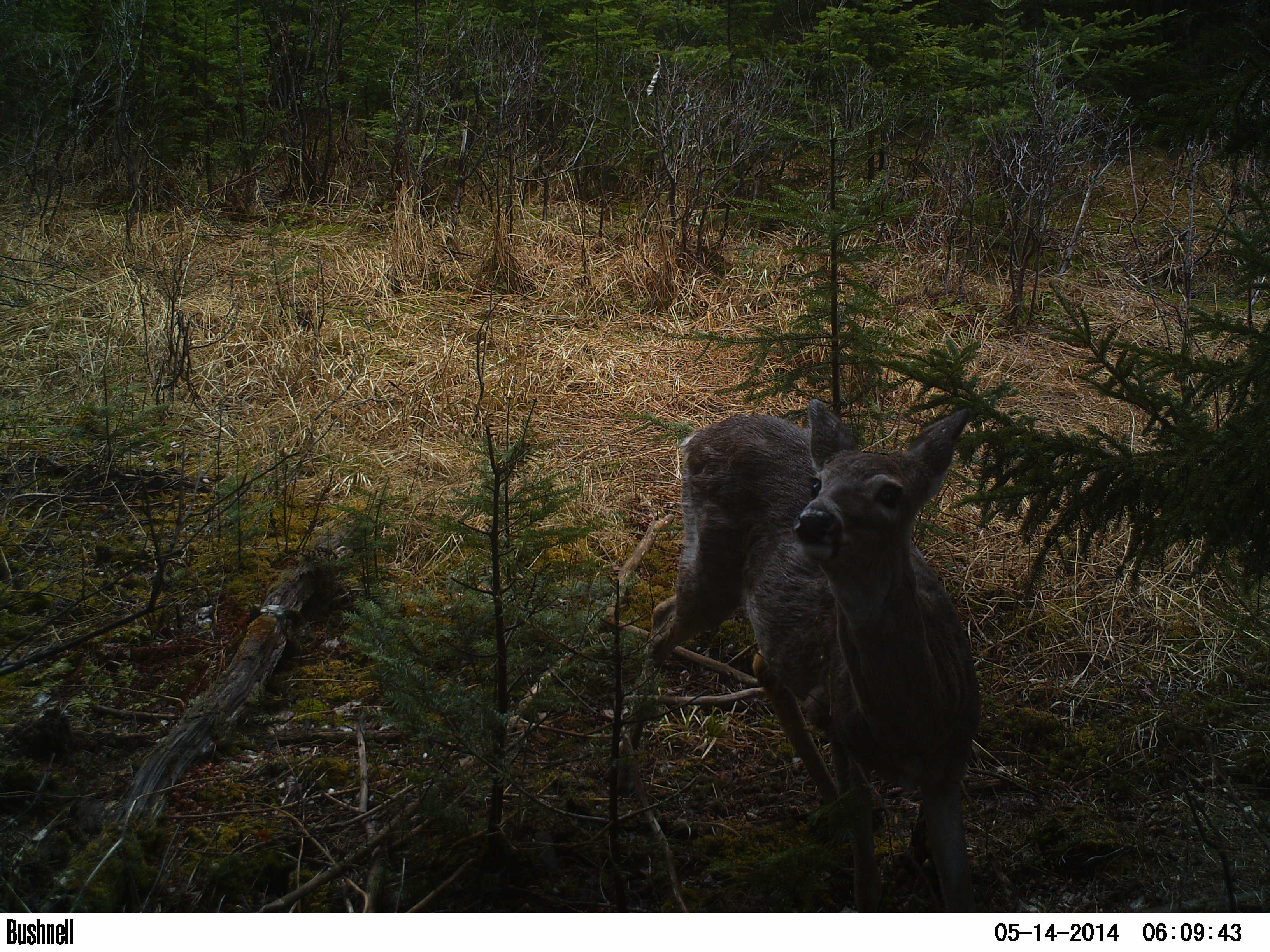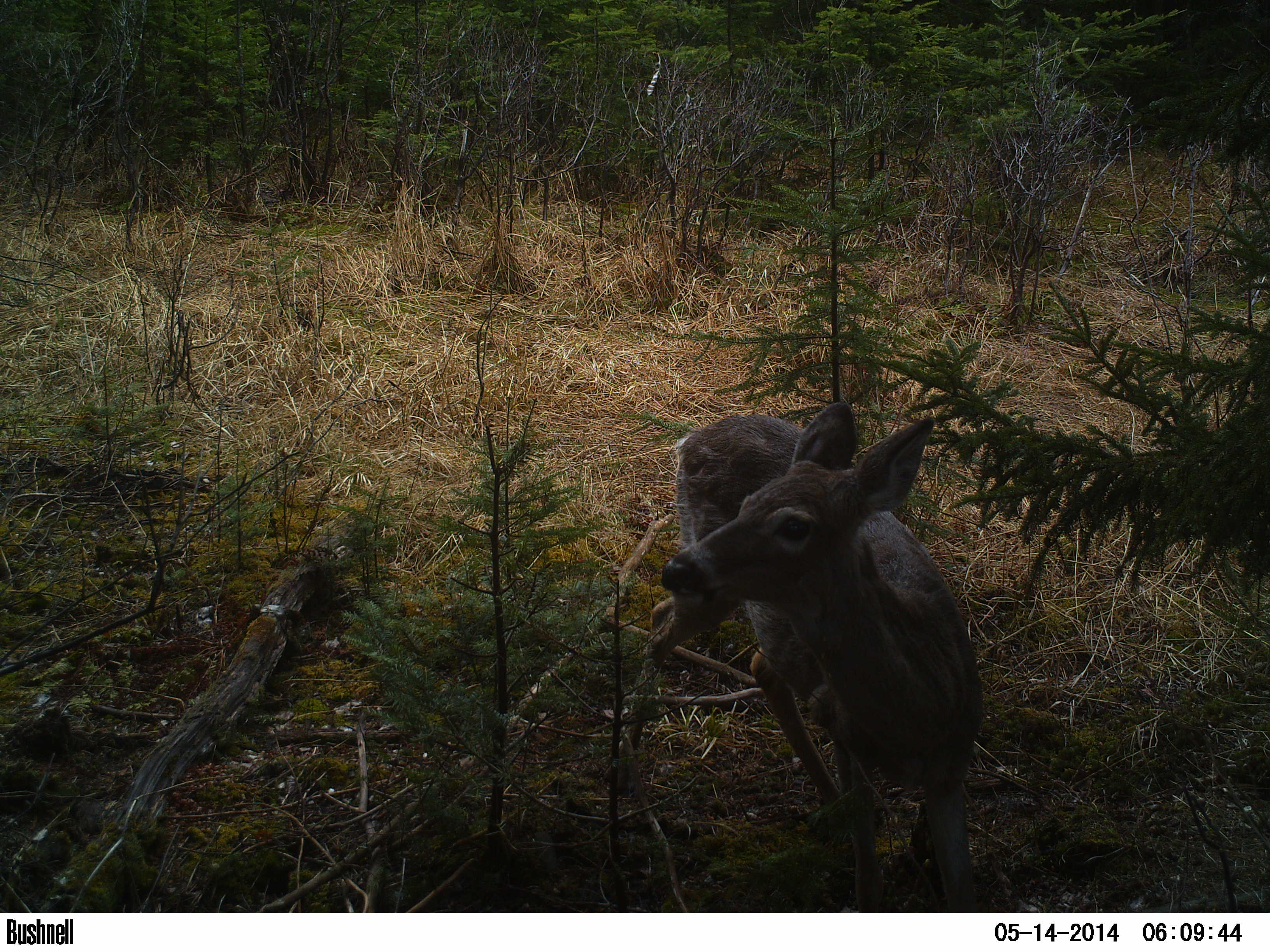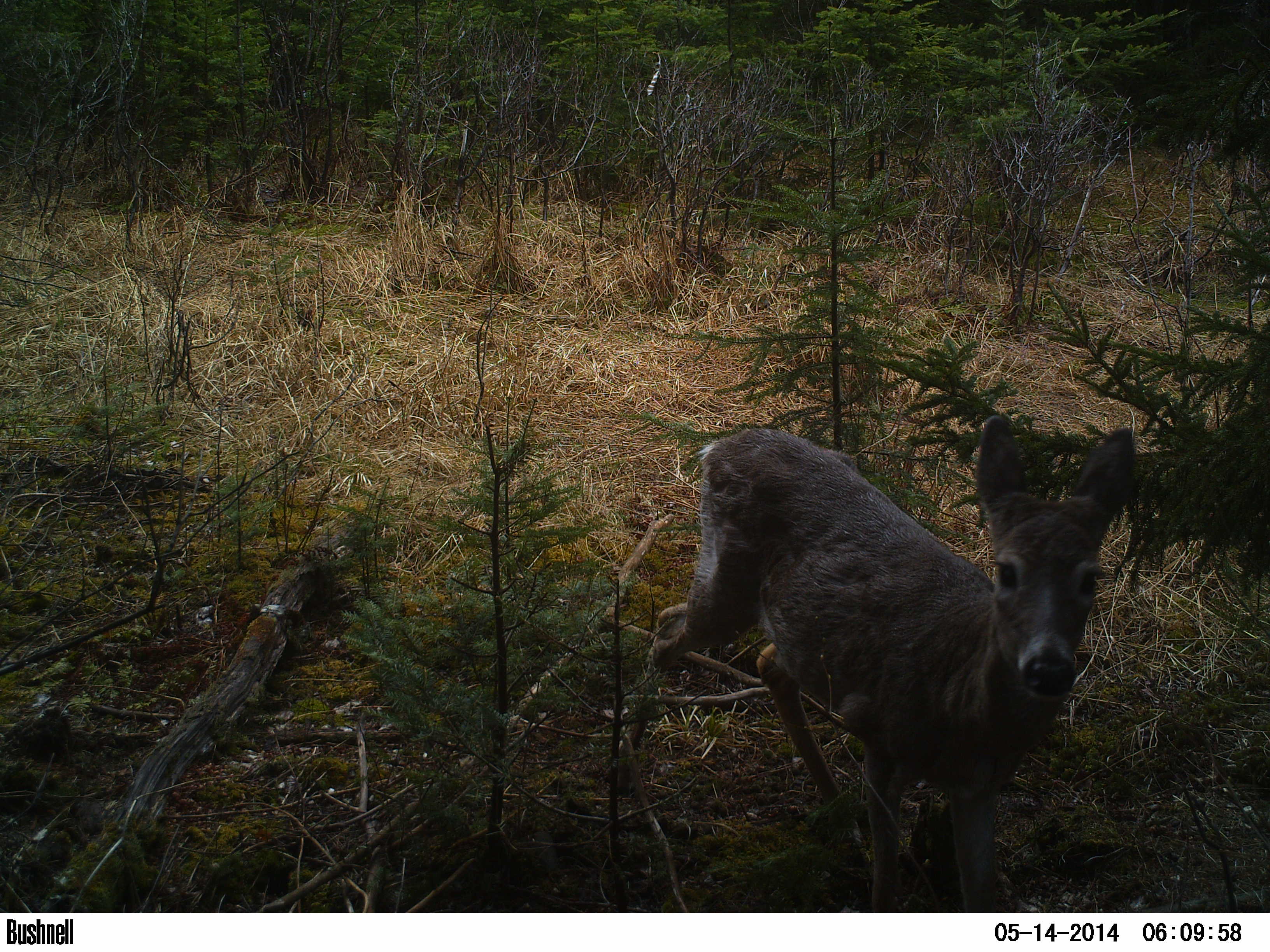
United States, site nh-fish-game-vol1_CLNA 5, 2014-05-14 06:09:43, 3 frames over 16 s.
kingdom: Animalia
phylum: Chordata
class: Mammalia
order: Artiodactyla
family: Cervidae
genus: Odocoileus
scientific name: Odocoileus virginianus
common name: white-tailed deer